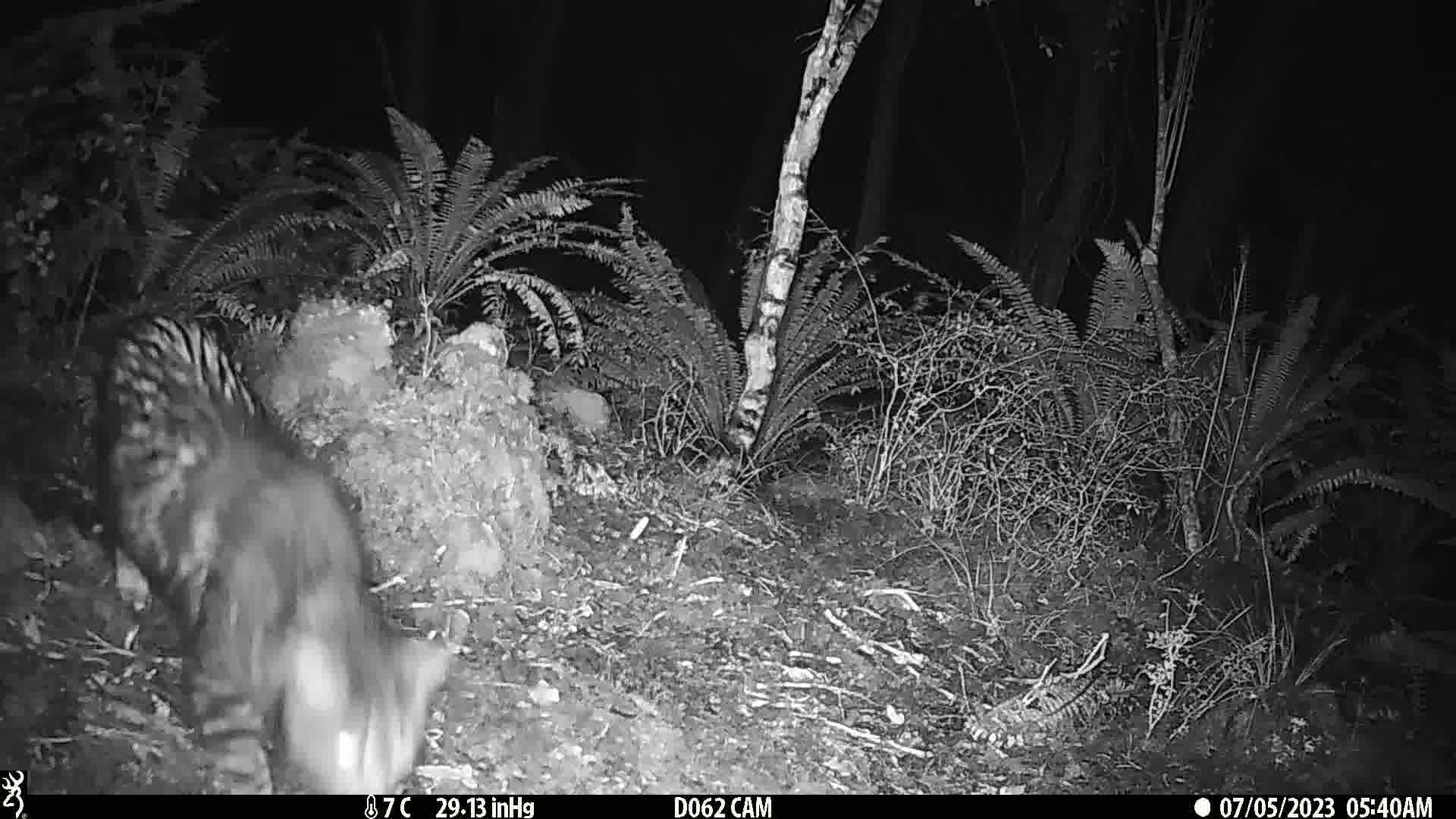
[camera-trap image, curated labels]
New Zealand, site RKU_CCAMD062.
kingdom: Animalia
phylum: Chordata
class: Mammalia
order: Carnivora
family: Felidae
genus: Felis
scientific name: Felis catus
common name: domestic cat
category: cat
Cat (domestic cat) (Felis catus).